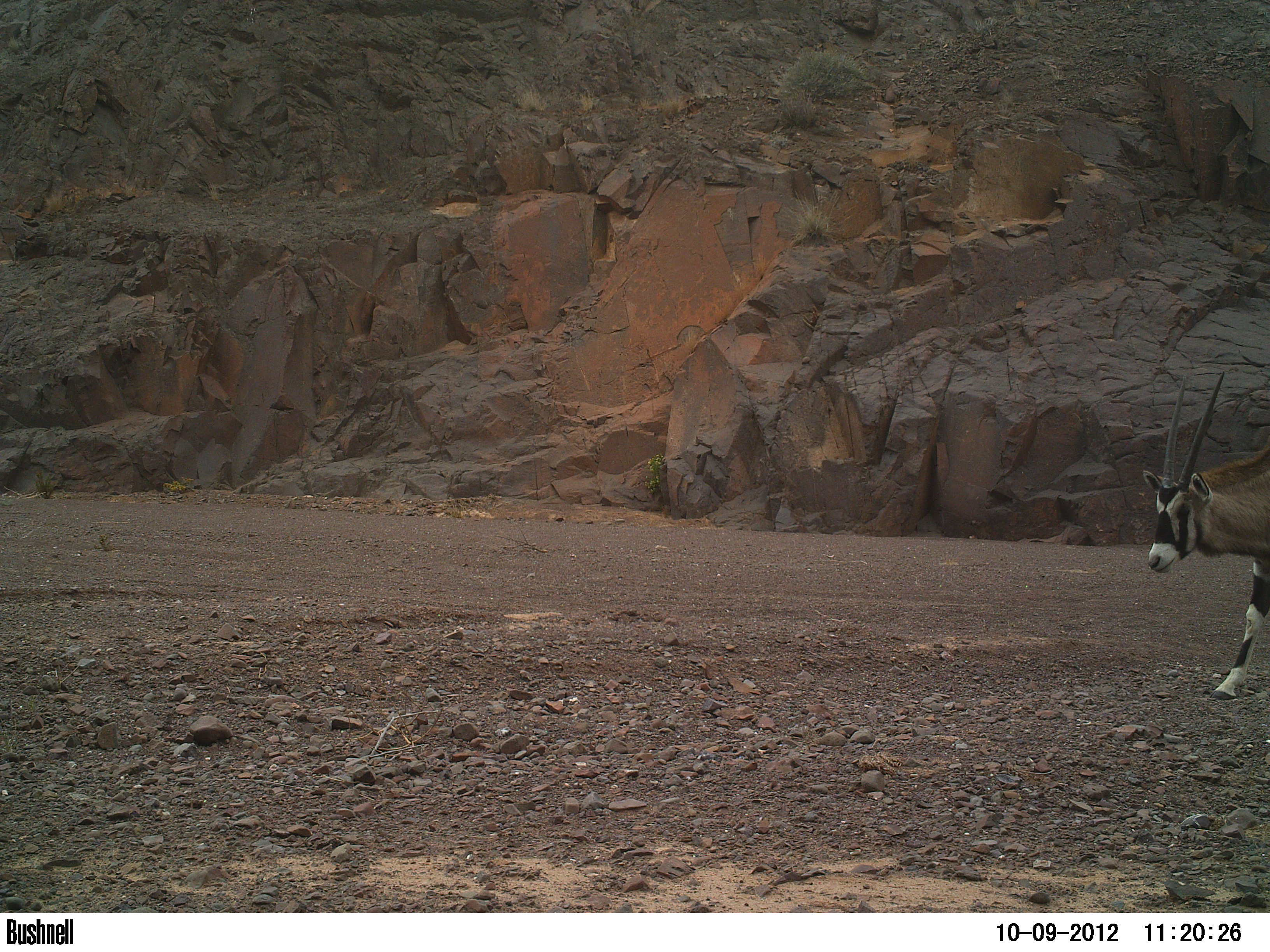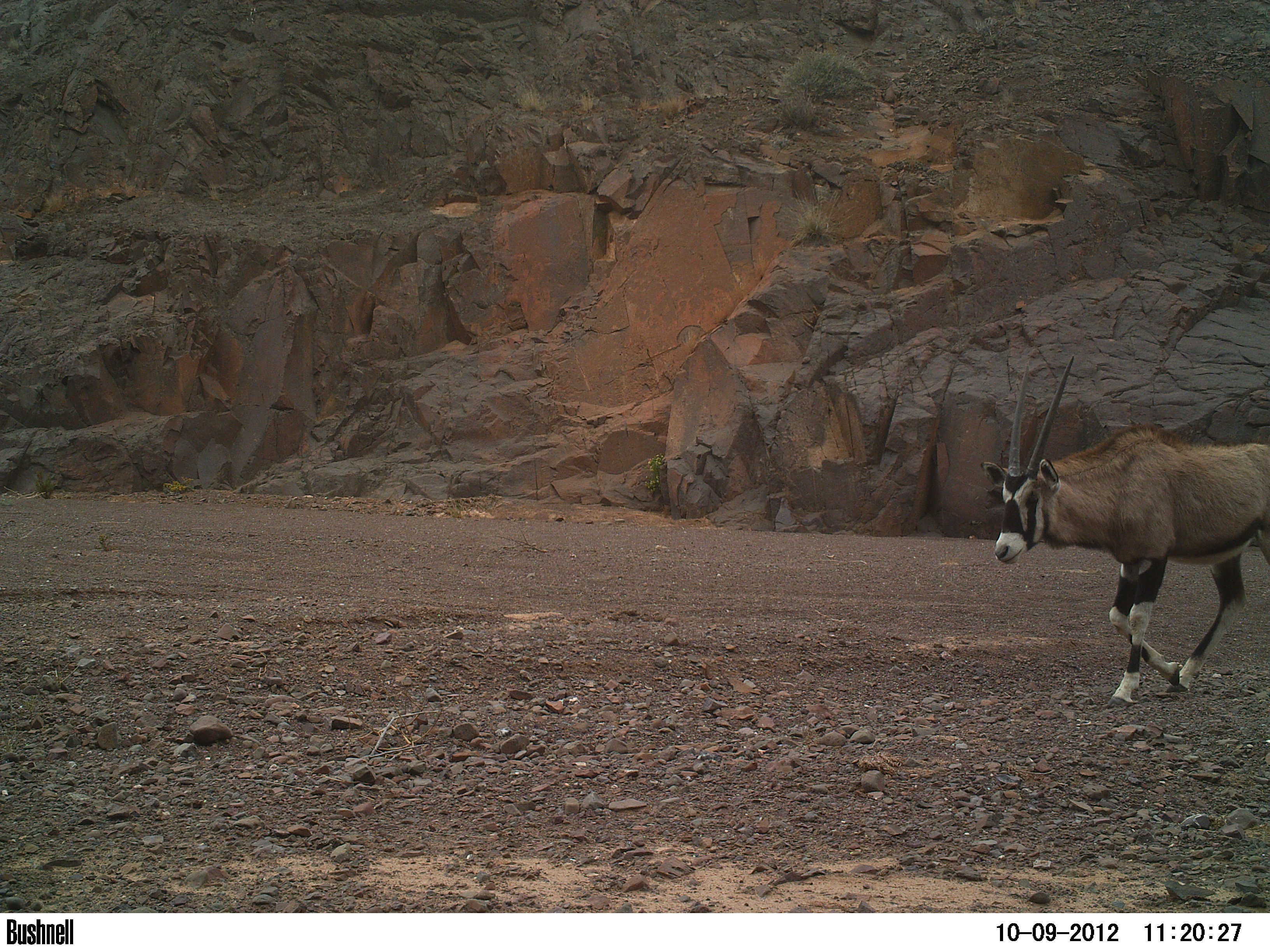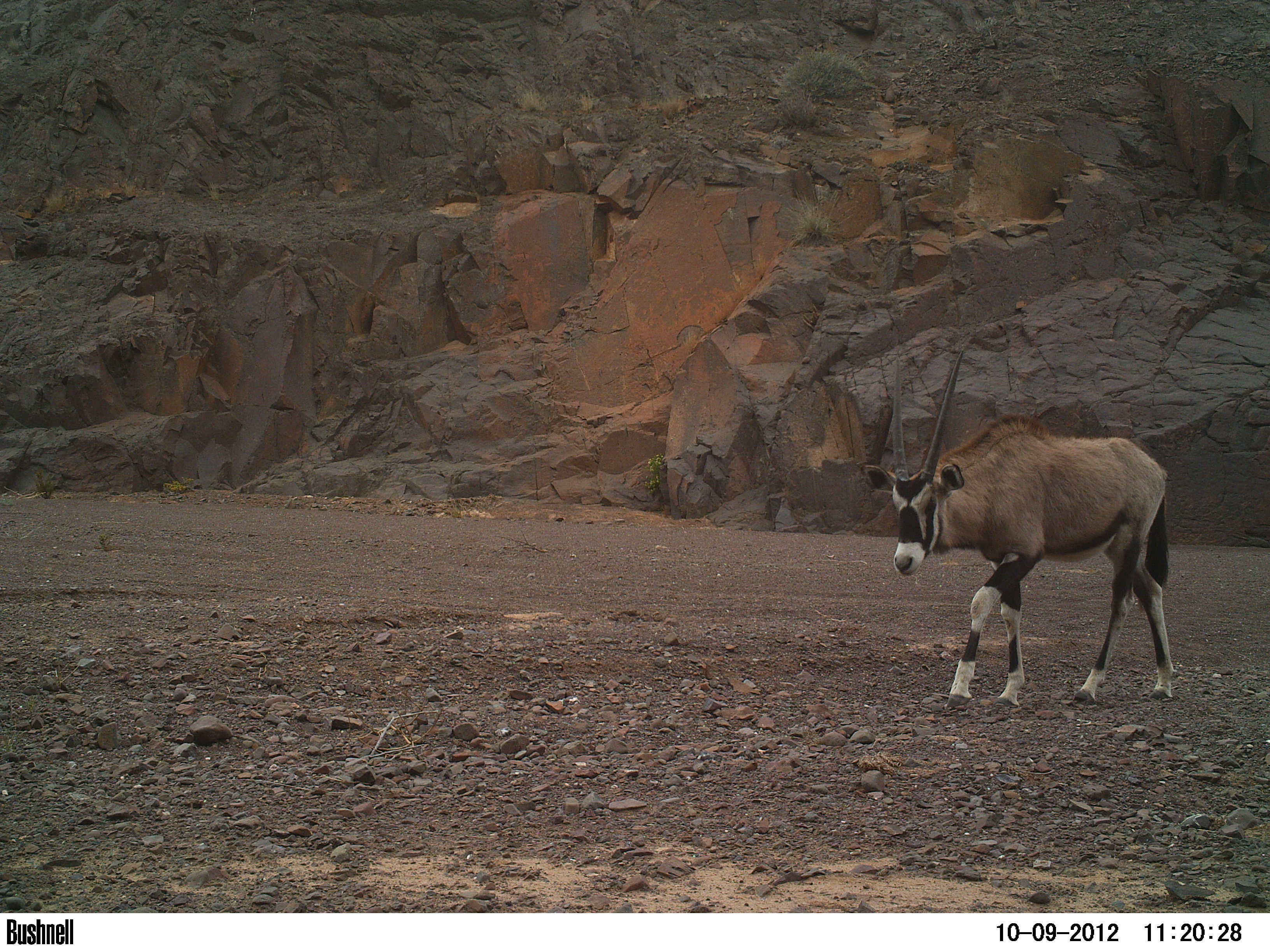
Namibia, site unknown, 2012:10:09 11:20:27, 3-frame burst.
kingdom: Animalia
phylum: Chordata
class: Mammalia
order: Artiodactyla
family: Bovidae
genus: Oryx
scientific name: Oryx gazella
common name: gemsbok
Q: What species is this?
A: Oryx gazella (gemsbok).